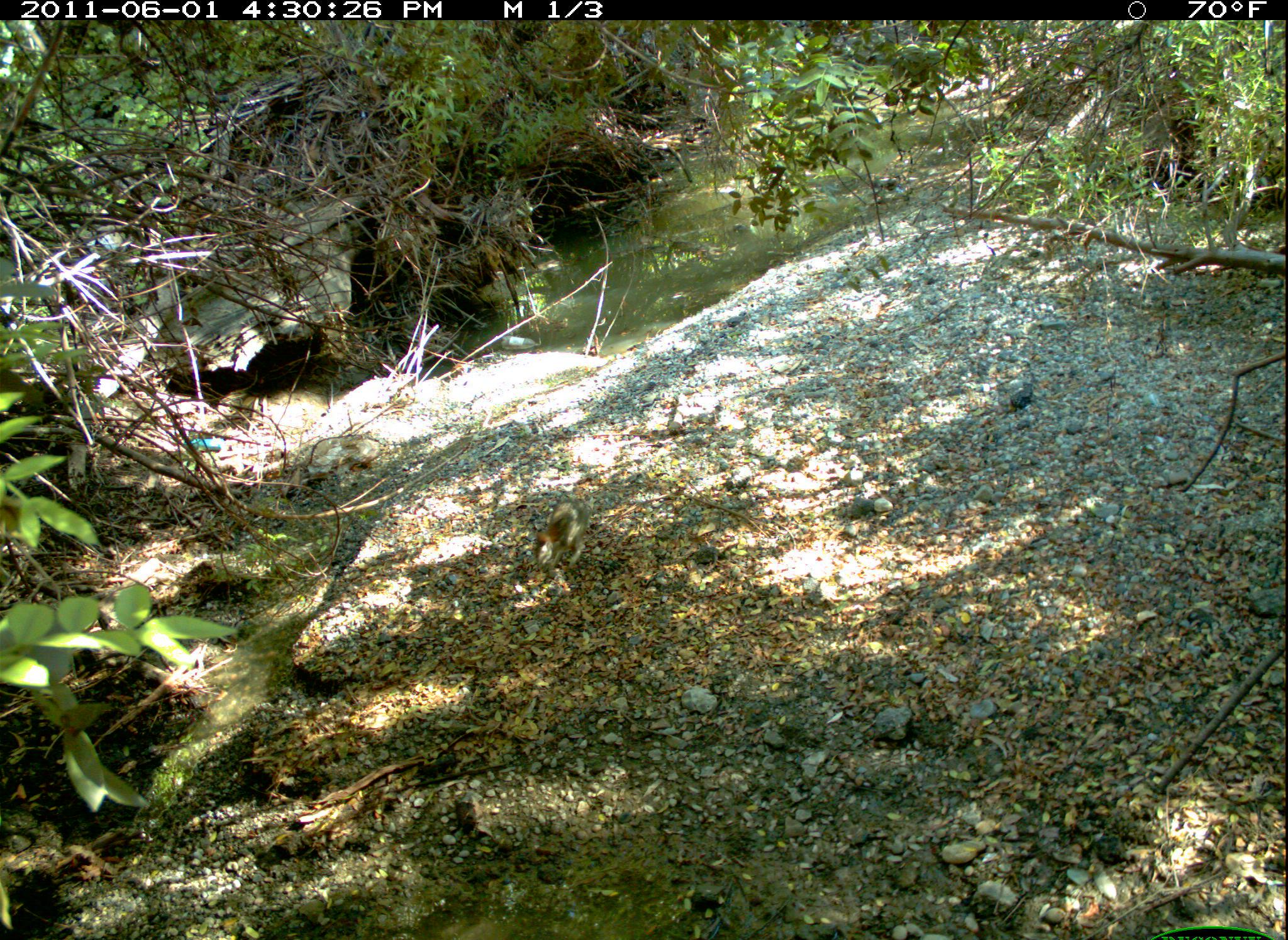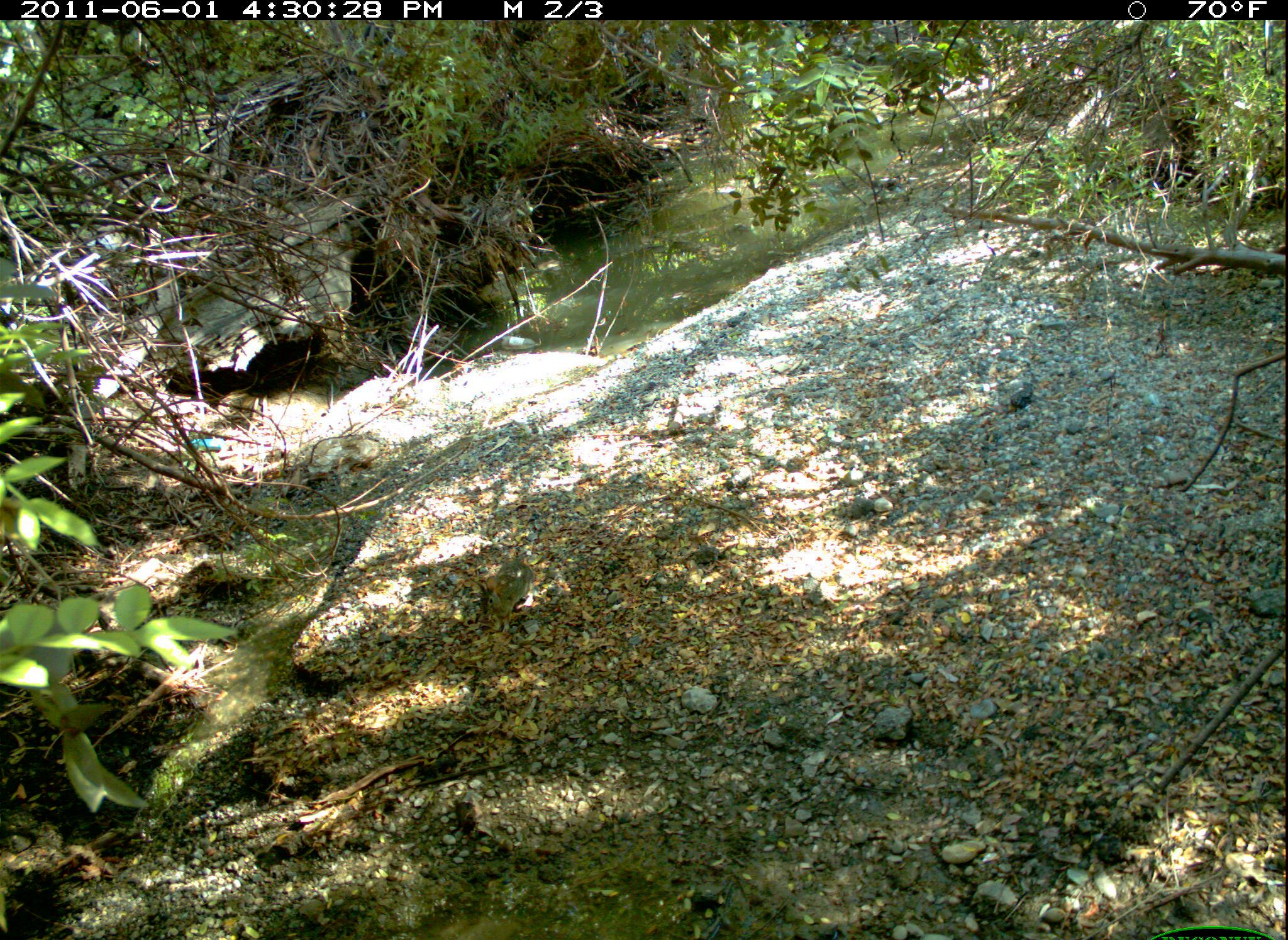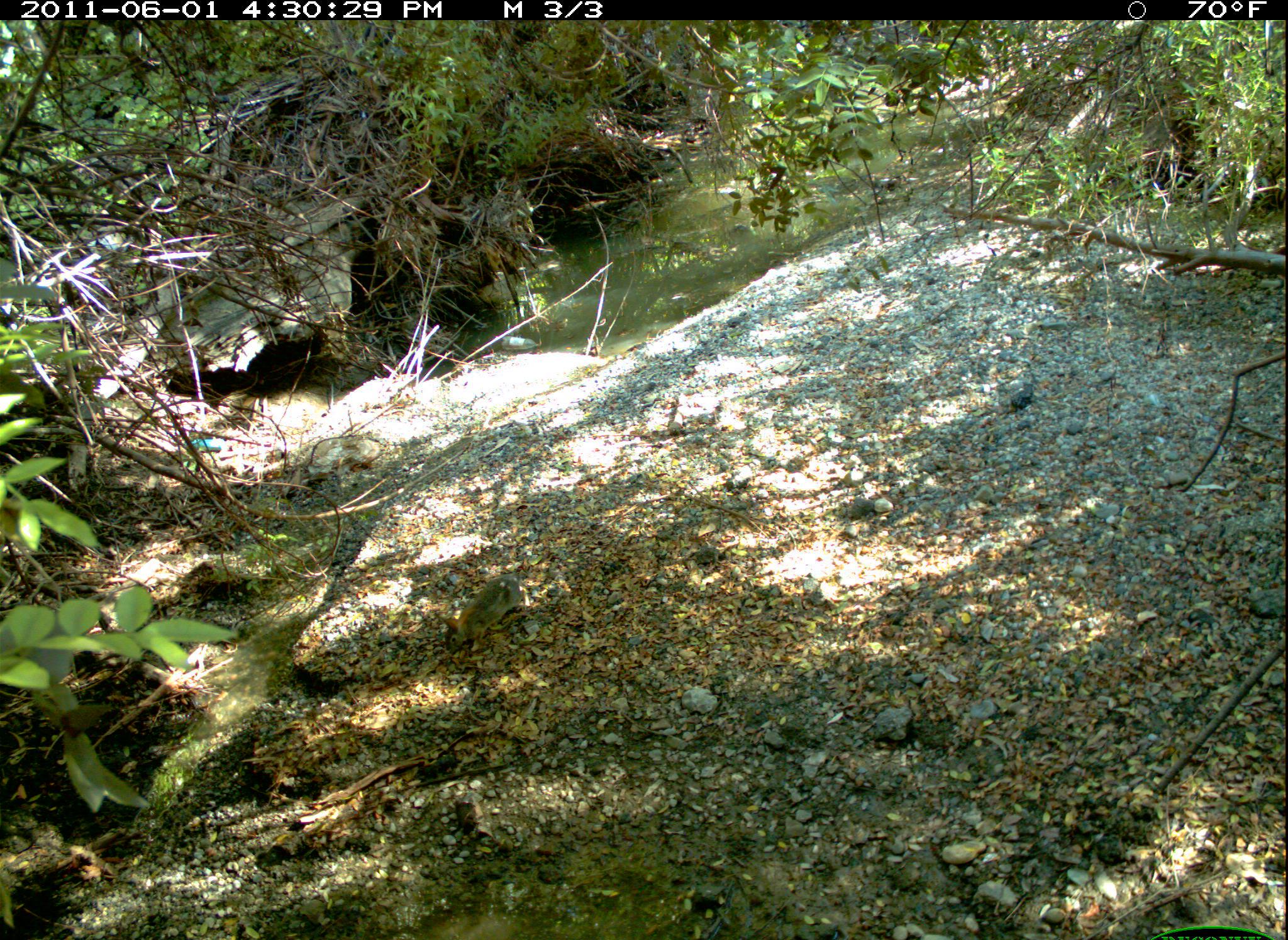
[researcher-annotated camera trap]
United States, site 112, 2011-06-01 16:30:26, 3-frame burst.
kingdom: Animalia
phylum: Chordata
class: Mammalia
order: Lagomorpha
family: Leporidae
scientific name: Leporidae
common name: rabbits and hares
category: rabbit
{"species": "rabbit (rabbits and hares) (Leporidae)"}